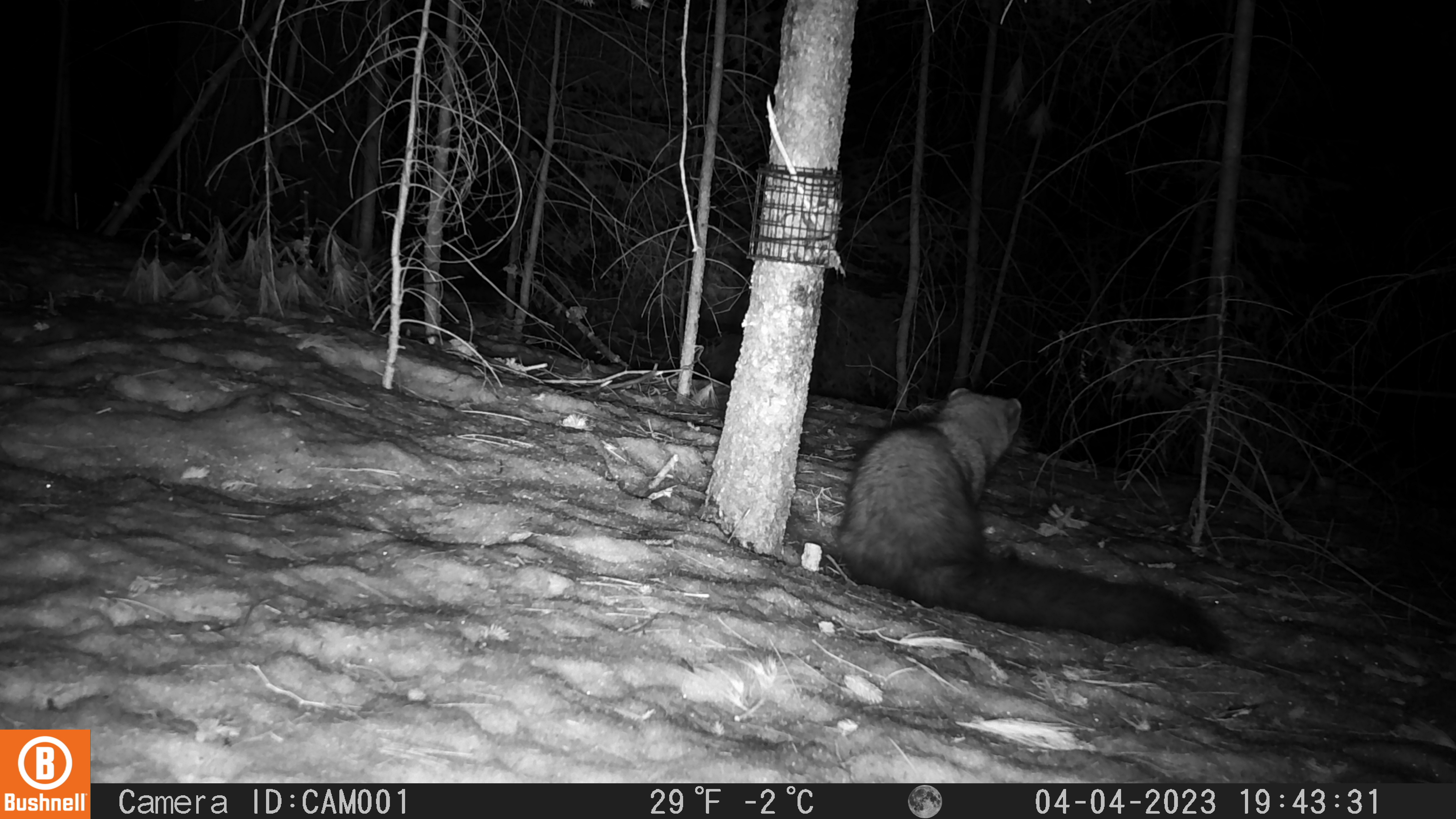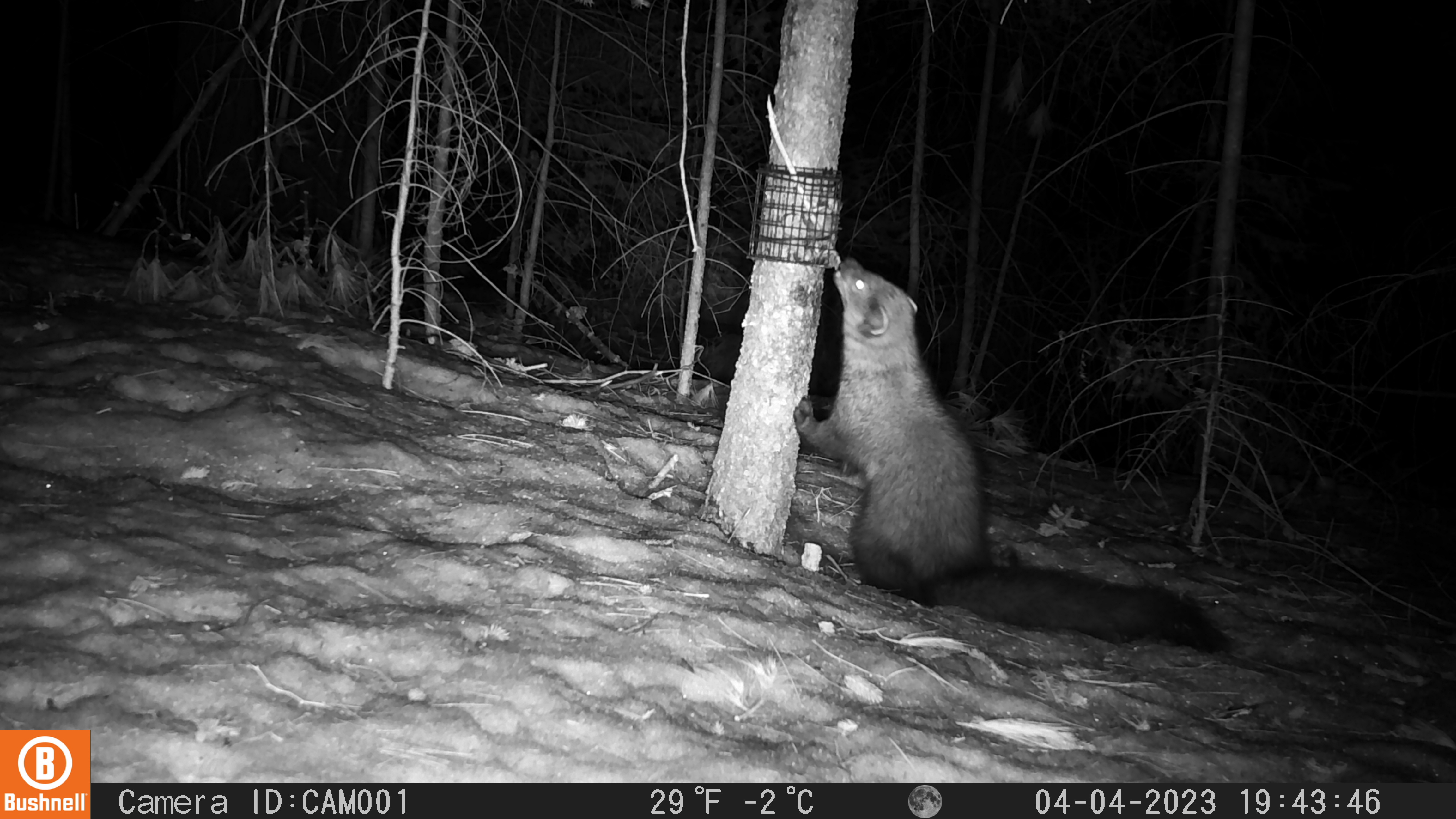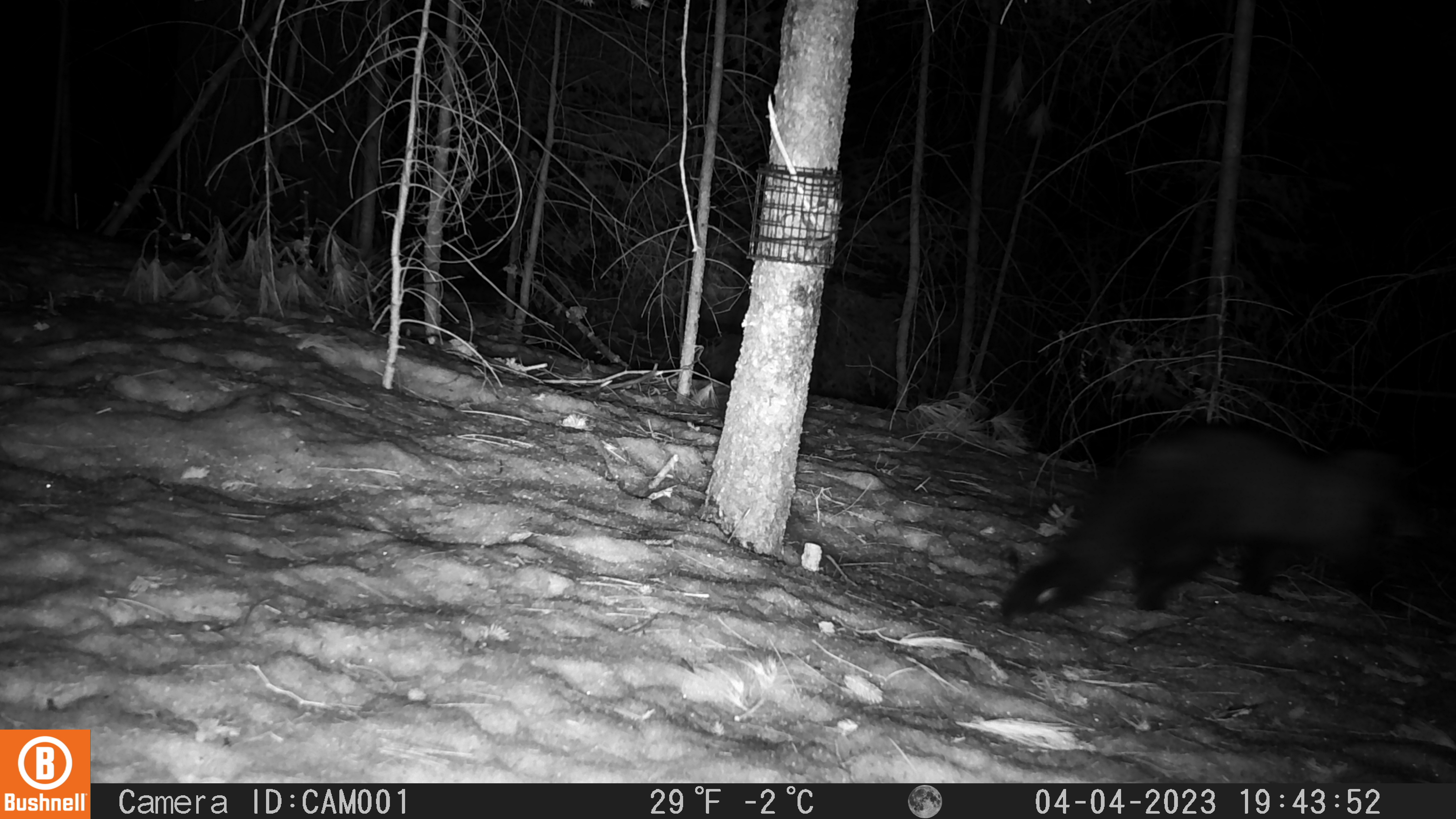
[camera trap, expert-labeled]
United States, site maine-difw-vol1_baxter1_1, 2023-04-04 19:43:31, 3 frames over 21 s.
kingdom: Animalia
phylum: Chordata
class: Mammalia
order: Carnivora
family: Mustelidae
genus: Pekania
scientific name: Pekania pennanti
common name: fisher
Fisher (Pekania pennanti).